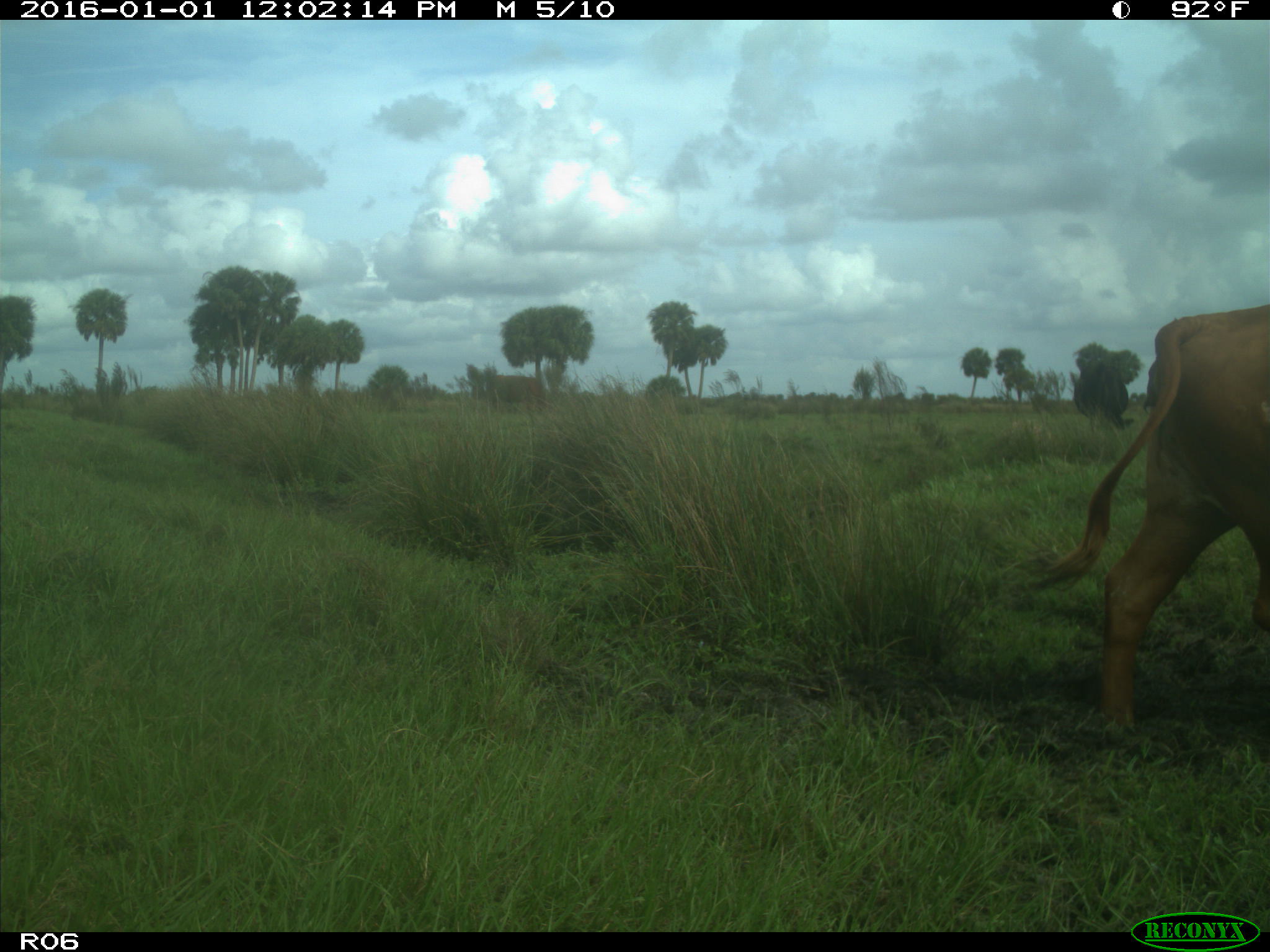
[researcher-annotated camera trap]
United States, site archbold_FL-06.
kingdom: Animalia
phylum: Chordata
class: Mammalia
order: Artiodactyla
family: Bovidae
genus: Bos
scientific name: Bos taurus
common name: domestic cow